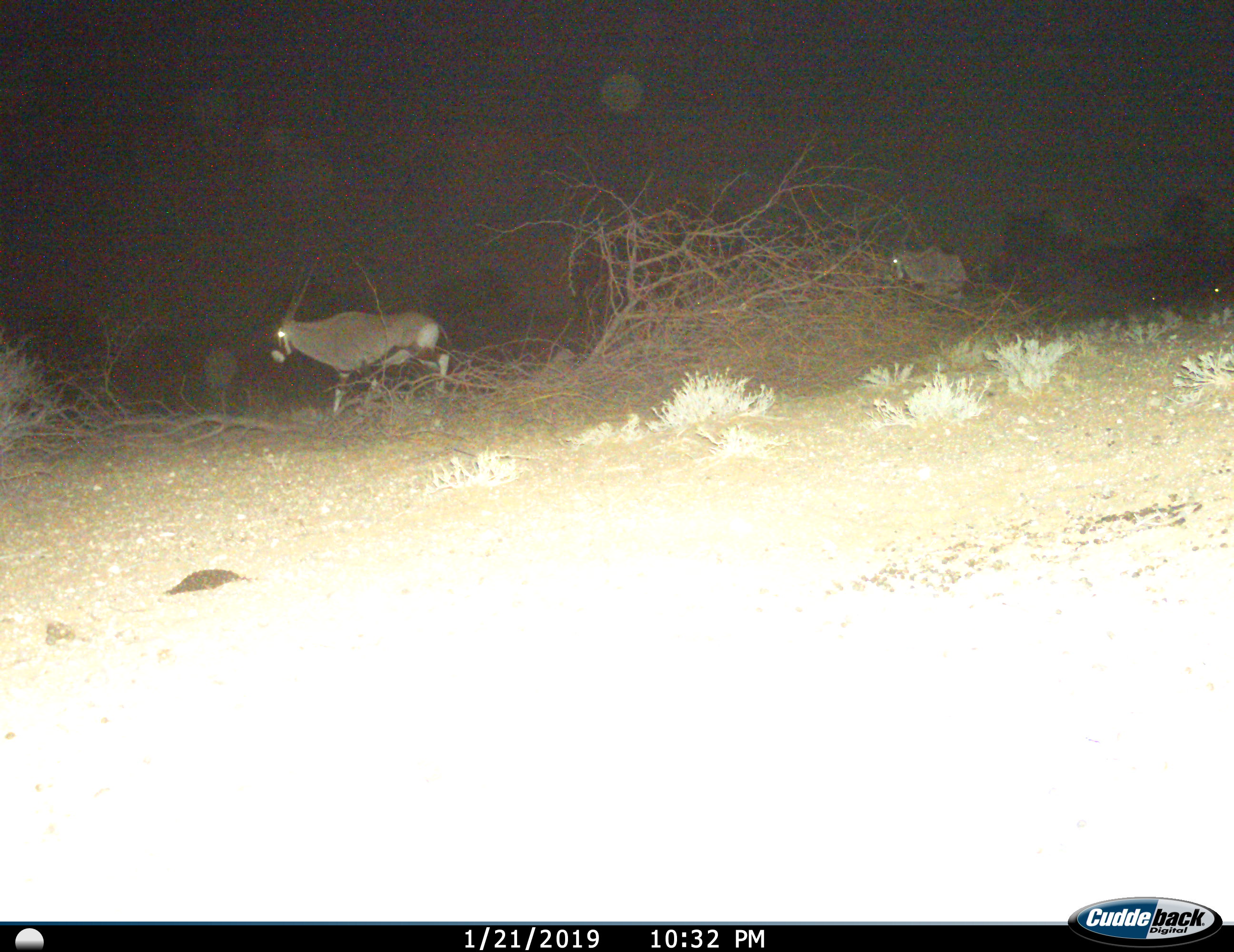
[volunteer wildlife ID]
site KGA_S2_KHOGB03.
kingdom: Animalia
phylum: Chordata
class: Mammalia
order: Artiodactyla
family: Bovidae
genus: Oryx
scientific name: Oryx gazella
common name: gemsbok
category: oryx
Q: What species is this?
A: Oryx (gemsbok) (Oryx gazella).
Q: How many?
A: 2.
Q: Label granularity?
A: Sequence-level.